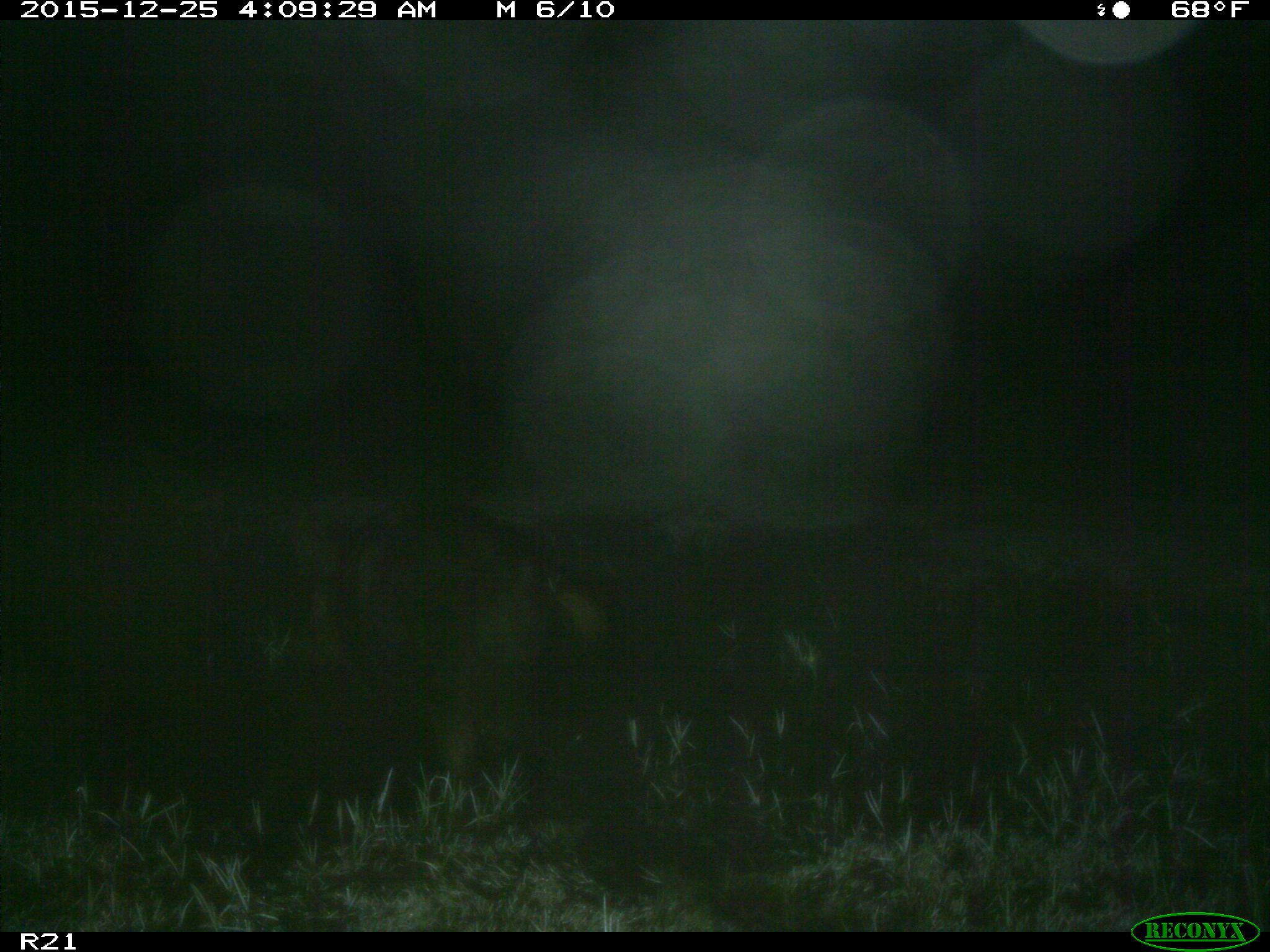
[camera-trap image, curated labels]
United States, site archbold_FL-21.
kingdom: Animalia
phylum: Chordata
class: Mammalia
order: Artiodactyla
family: Suidae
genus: Sus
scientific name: Sus scrofa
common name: wild boar